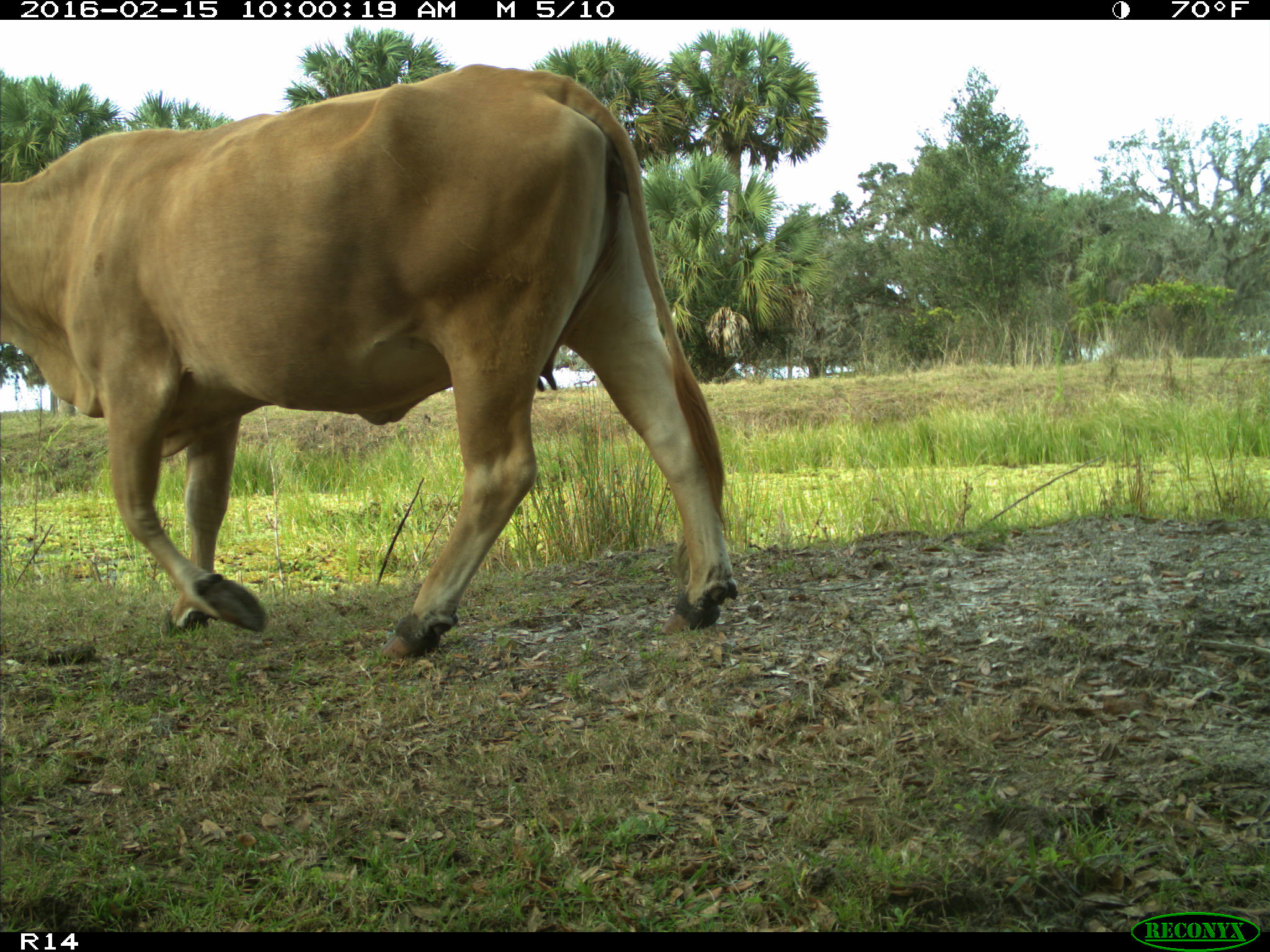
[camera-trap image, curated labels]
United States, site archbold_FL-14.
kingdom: Animalia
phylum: Chordata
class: Mammalia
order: Artiodactyla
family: Bovidae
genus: Bos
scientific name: Bos taurus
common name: domestic cow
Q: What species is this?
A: Bos taurus (domestic cow).